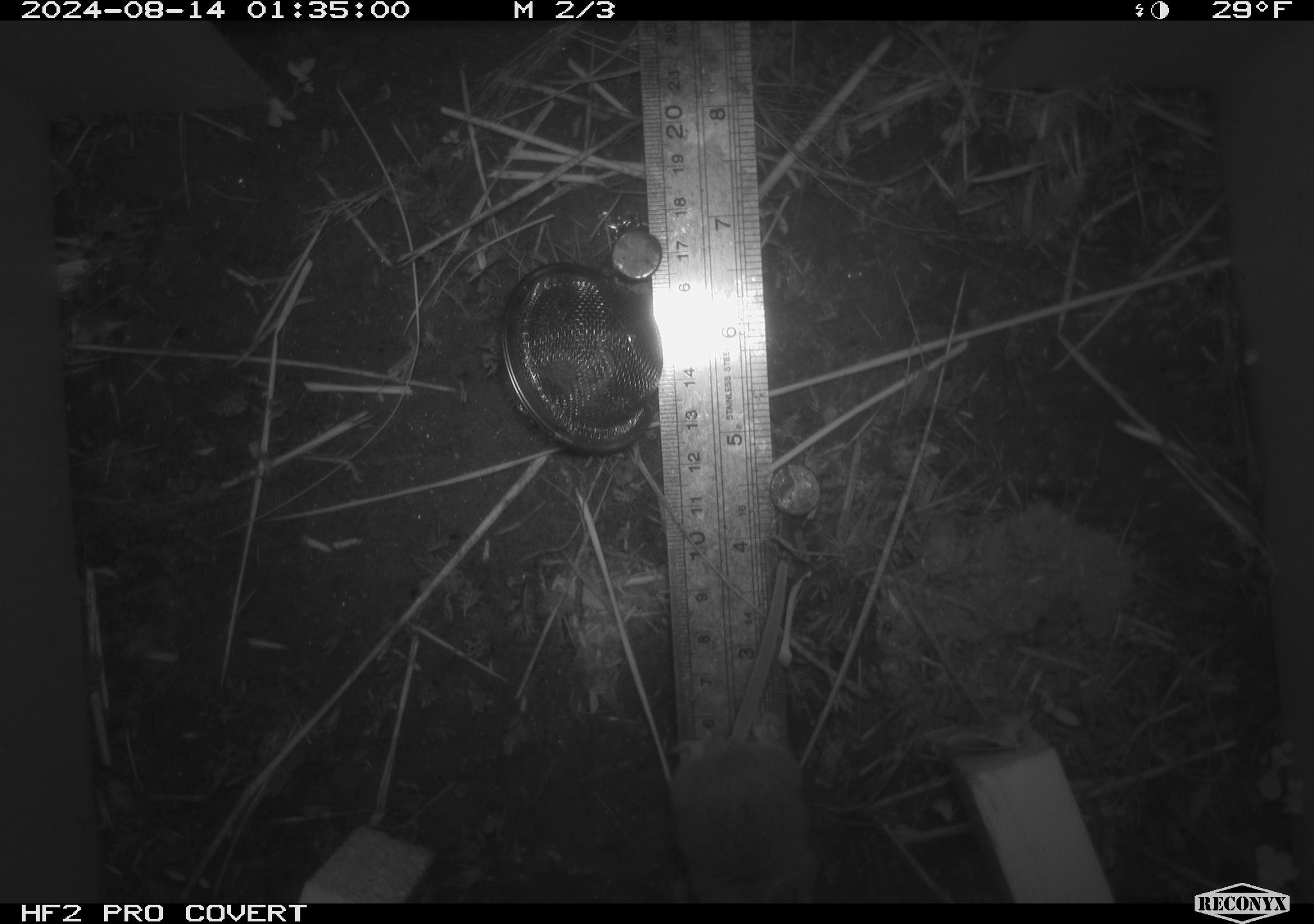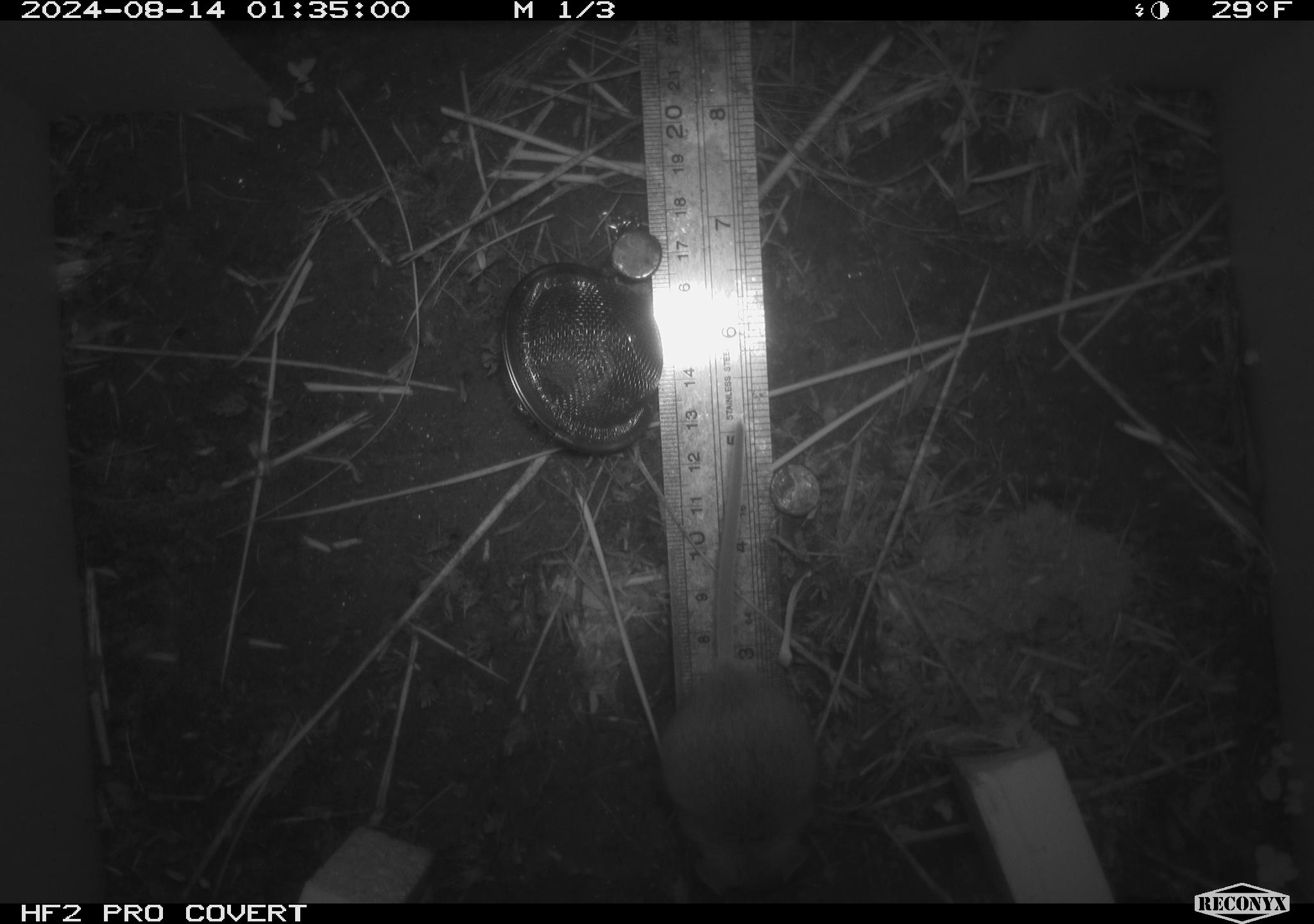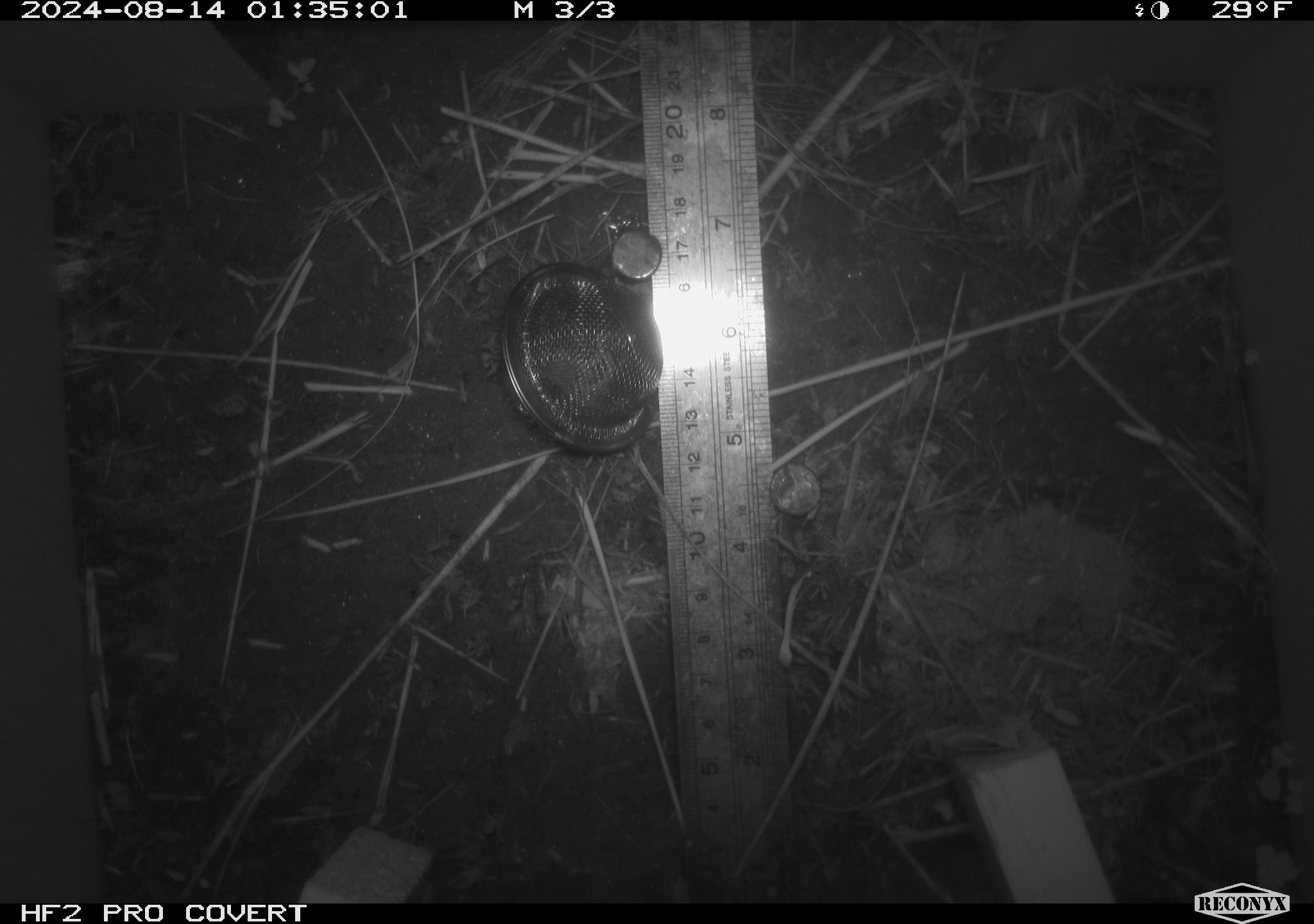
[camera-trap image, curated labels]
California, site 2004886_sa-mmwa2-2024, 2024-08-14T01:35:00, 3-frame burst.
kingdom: Animalia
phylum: Chordata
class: Mammalia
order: Rodentia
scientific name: Rodentia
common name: mouse species